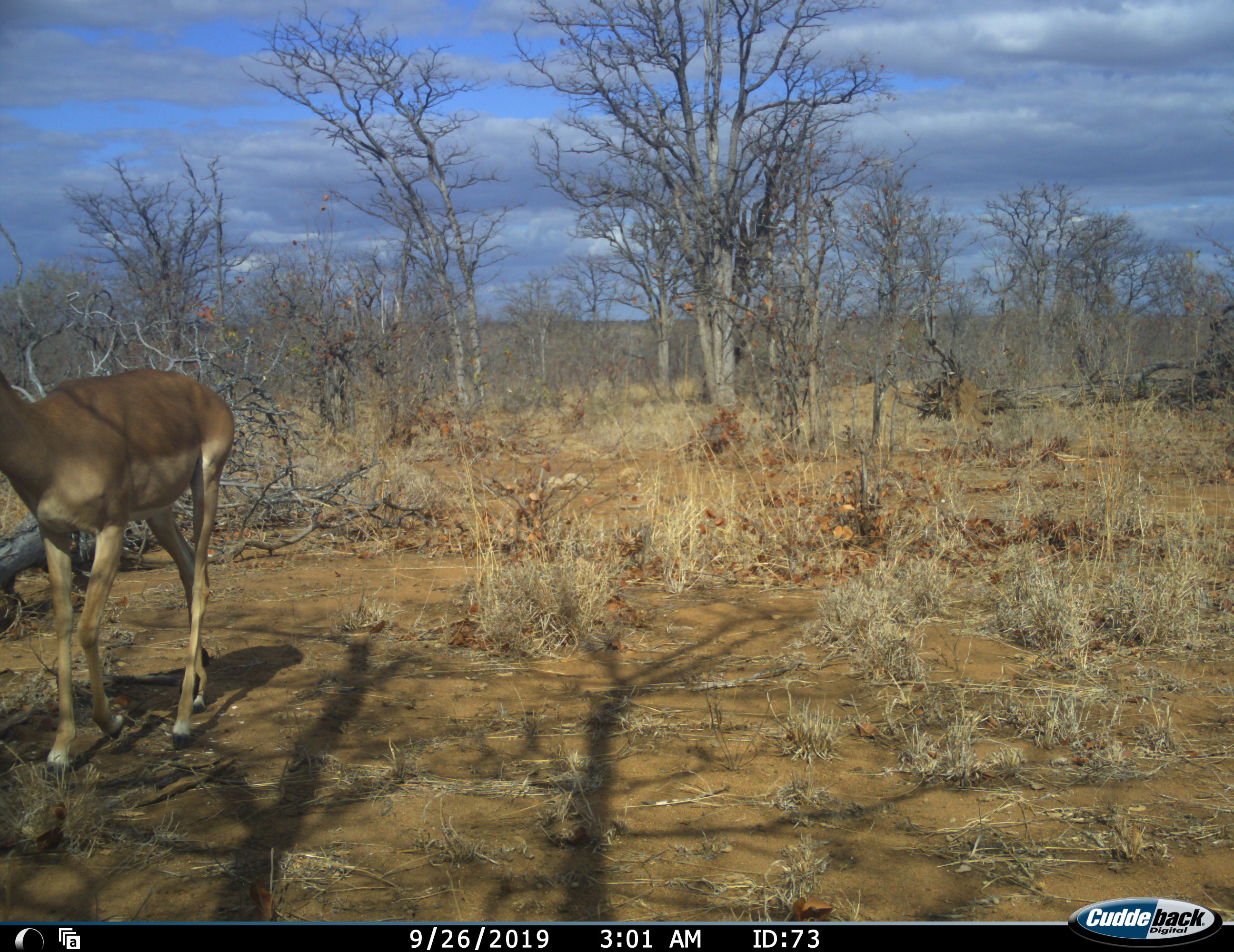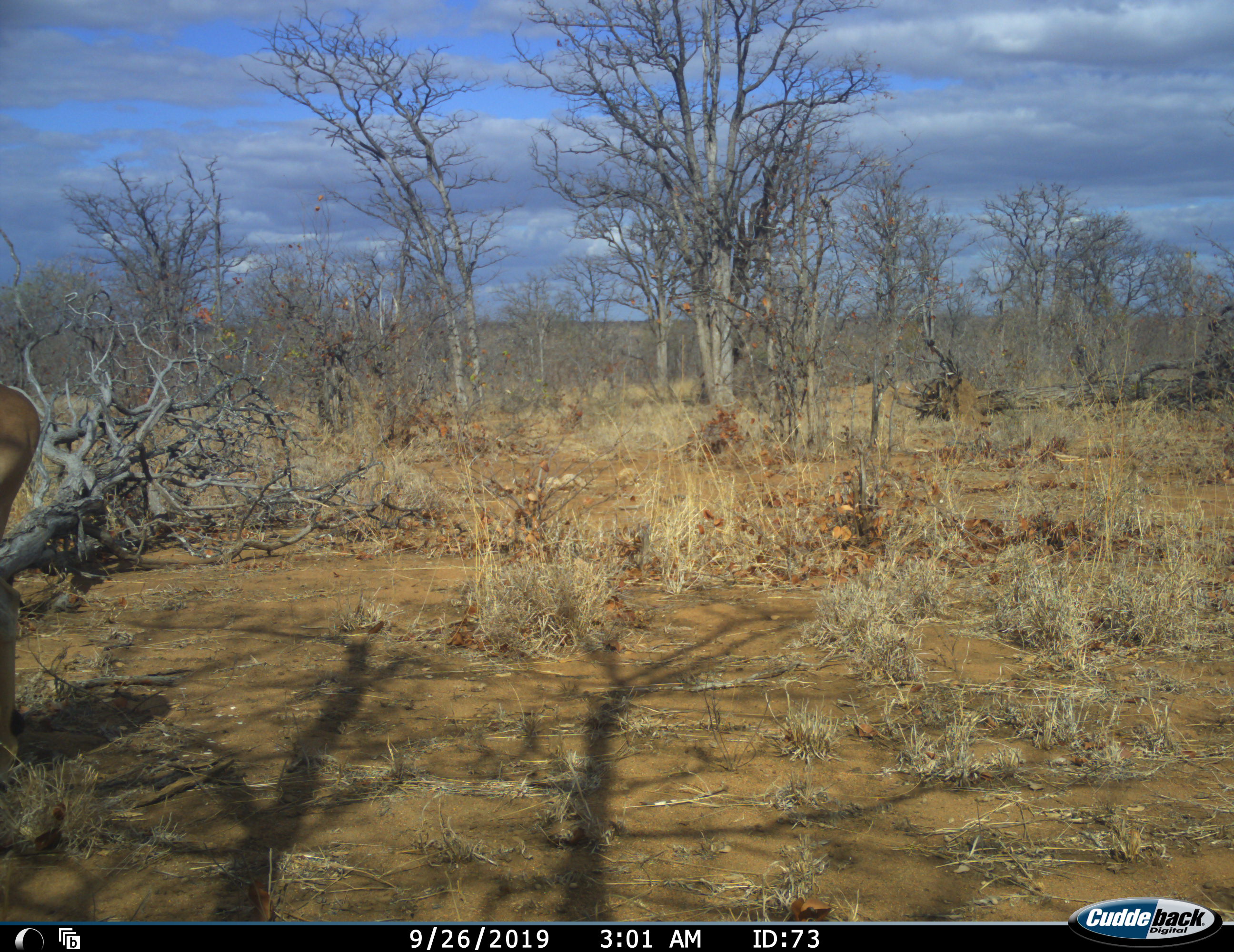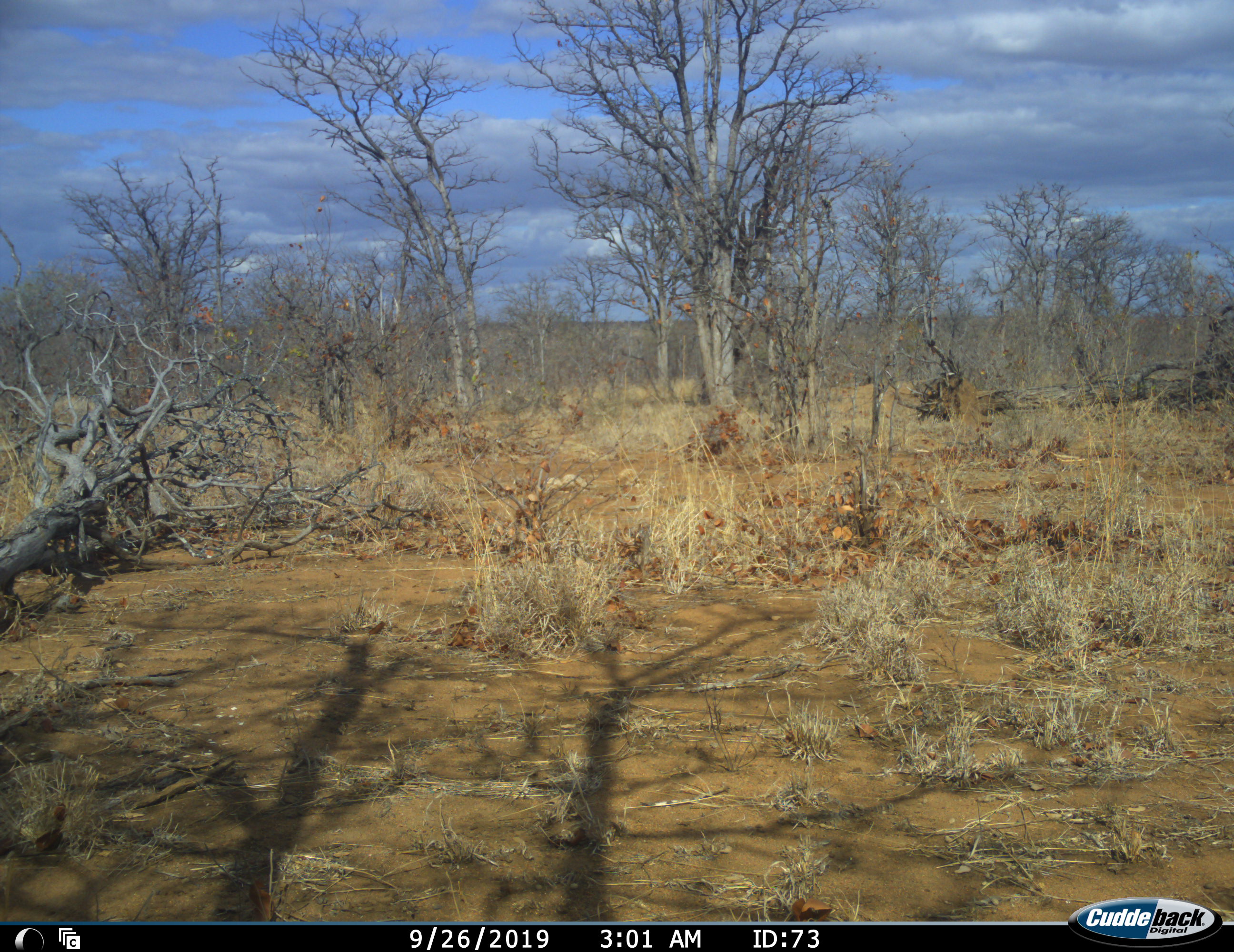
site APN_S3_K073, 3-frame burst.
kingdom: Animalia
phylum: Chordata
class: Mammalia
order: Artiodactyla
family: Bovidae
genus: Aepyceros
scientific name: Aepyceros melampus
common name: impala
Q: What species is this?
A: Impala (Aepyceros melampus).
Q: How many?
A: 1.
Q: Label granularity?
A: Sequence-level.